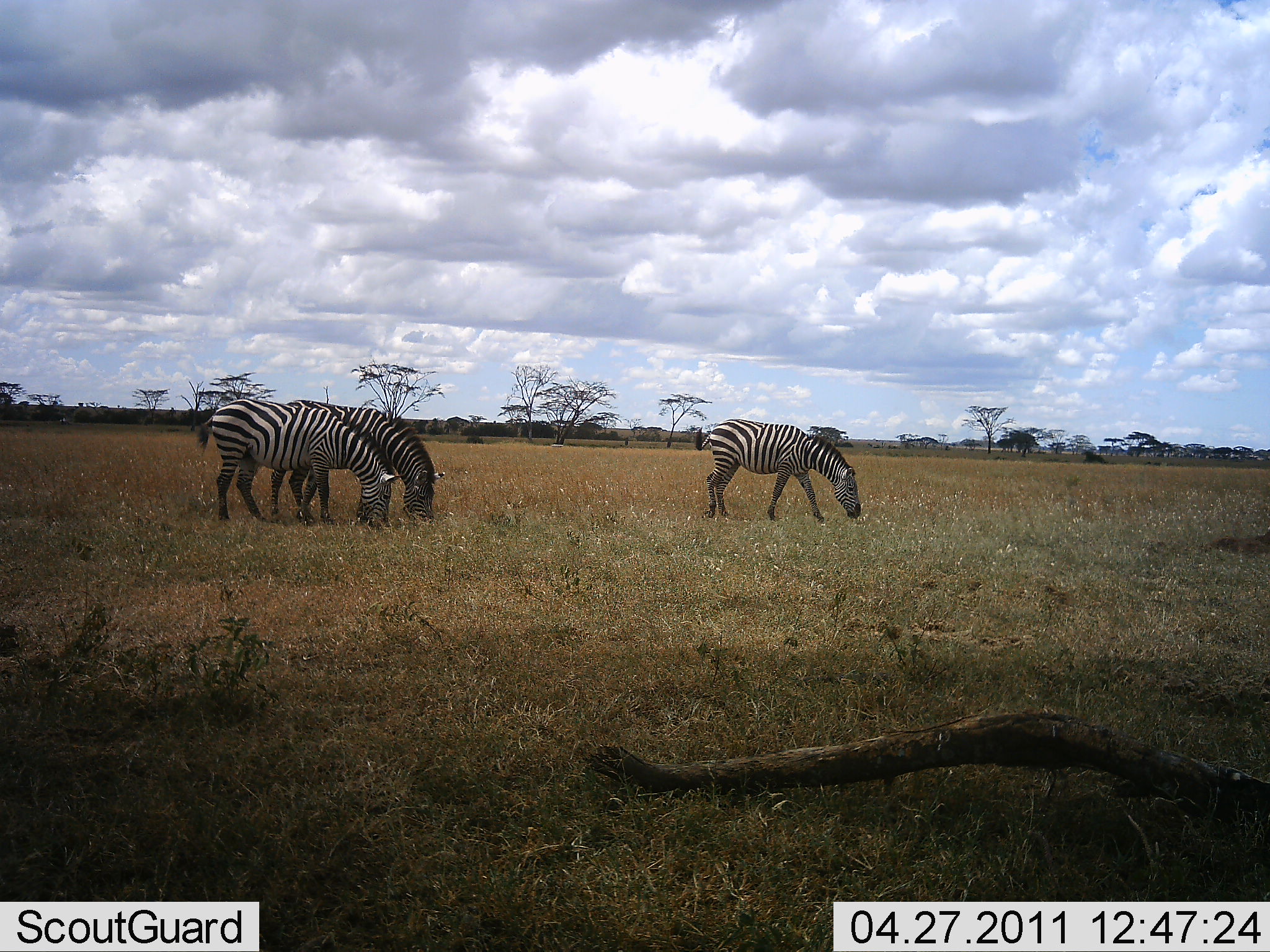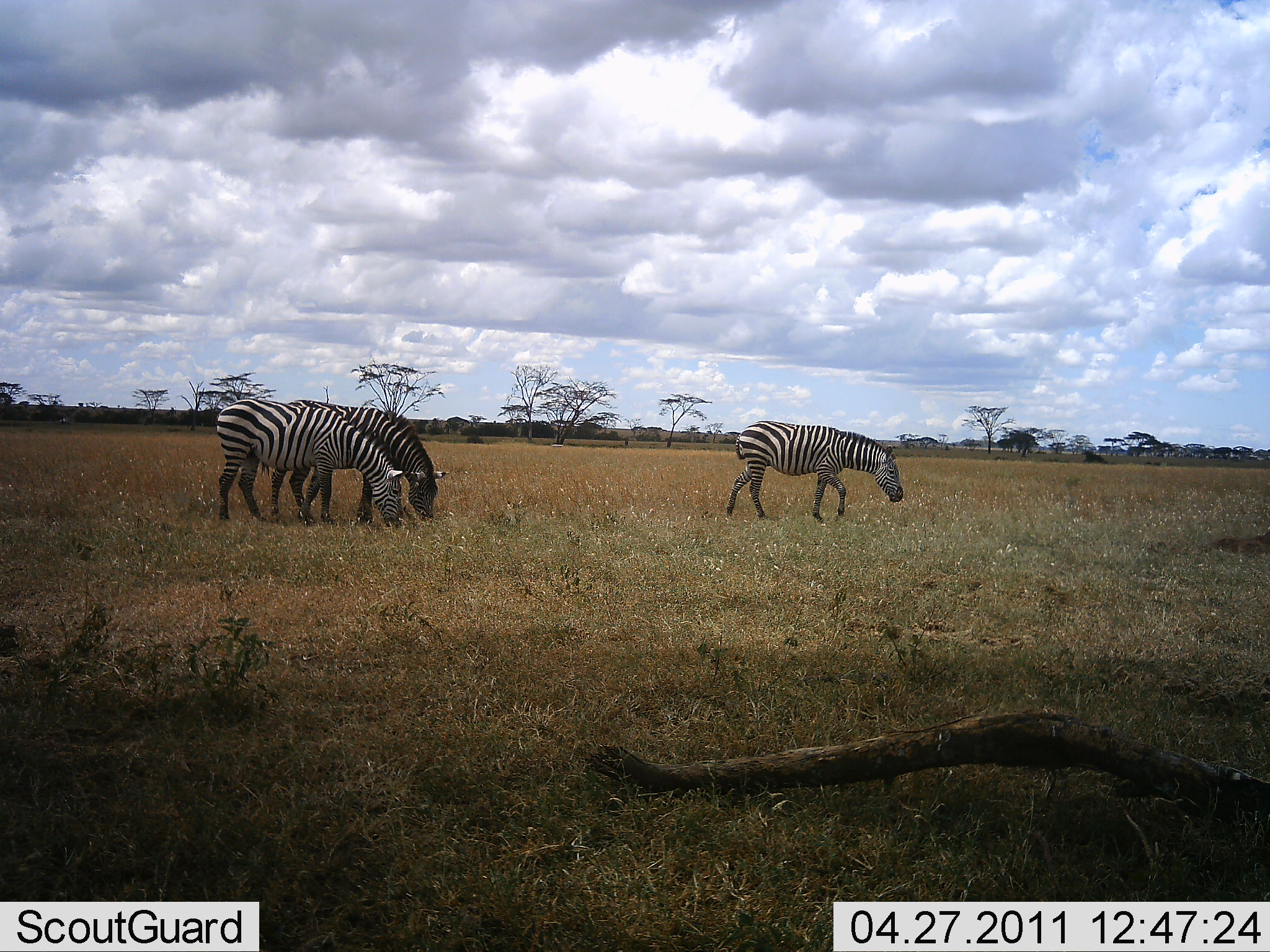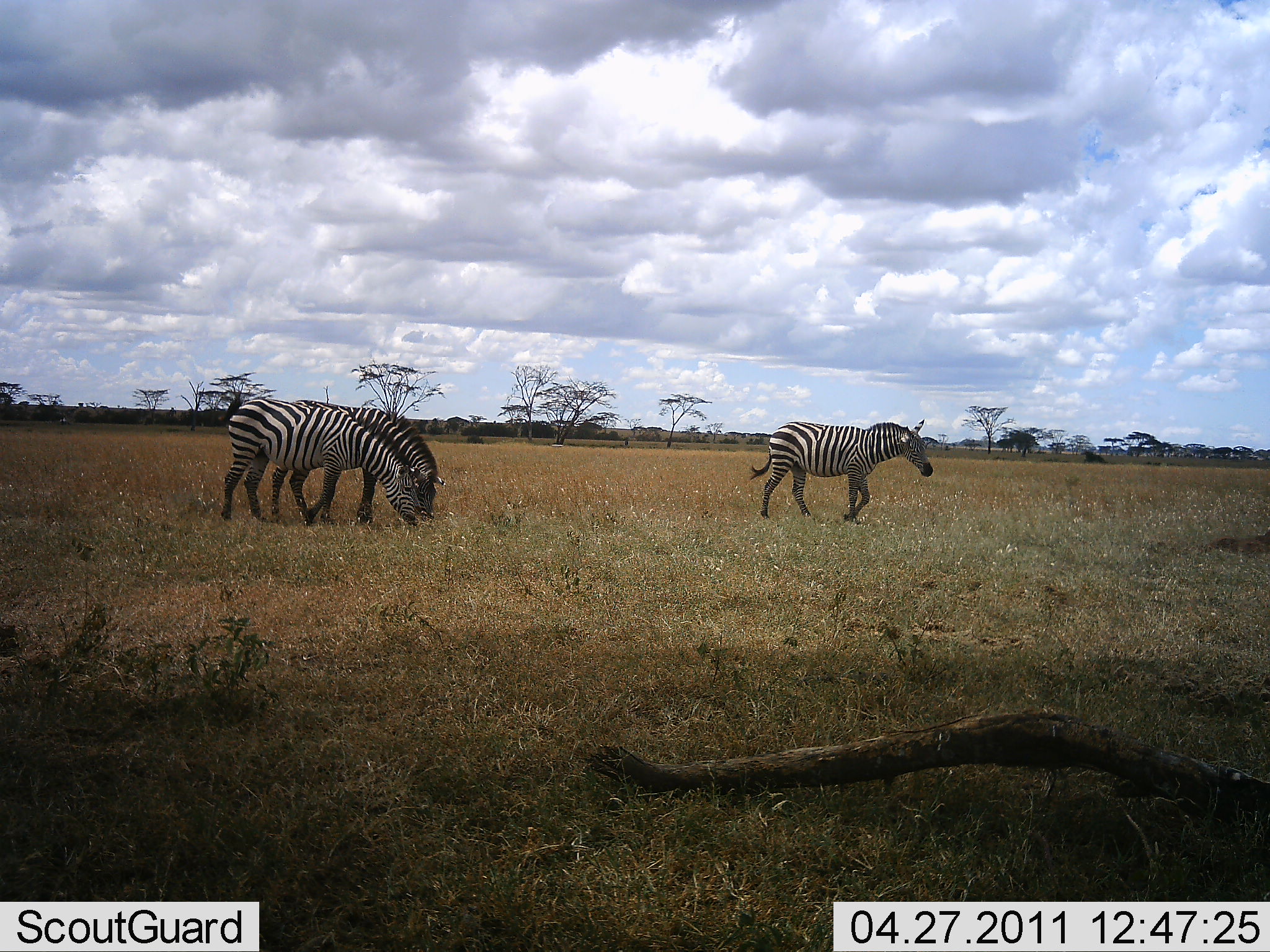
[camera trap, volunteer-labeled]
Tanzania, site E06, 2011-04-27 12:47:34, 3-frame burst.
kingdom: Animalia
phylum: Chordata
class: Mammalia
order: Perissodactyla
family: Equidae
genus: Equus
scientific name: Equus quagga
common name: plains zebra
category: zebra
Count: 3.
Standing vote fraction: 45%.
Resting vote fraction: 0%.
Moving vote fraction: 55%.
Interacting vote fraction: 0%.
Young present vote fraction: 0%.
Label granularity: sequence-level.